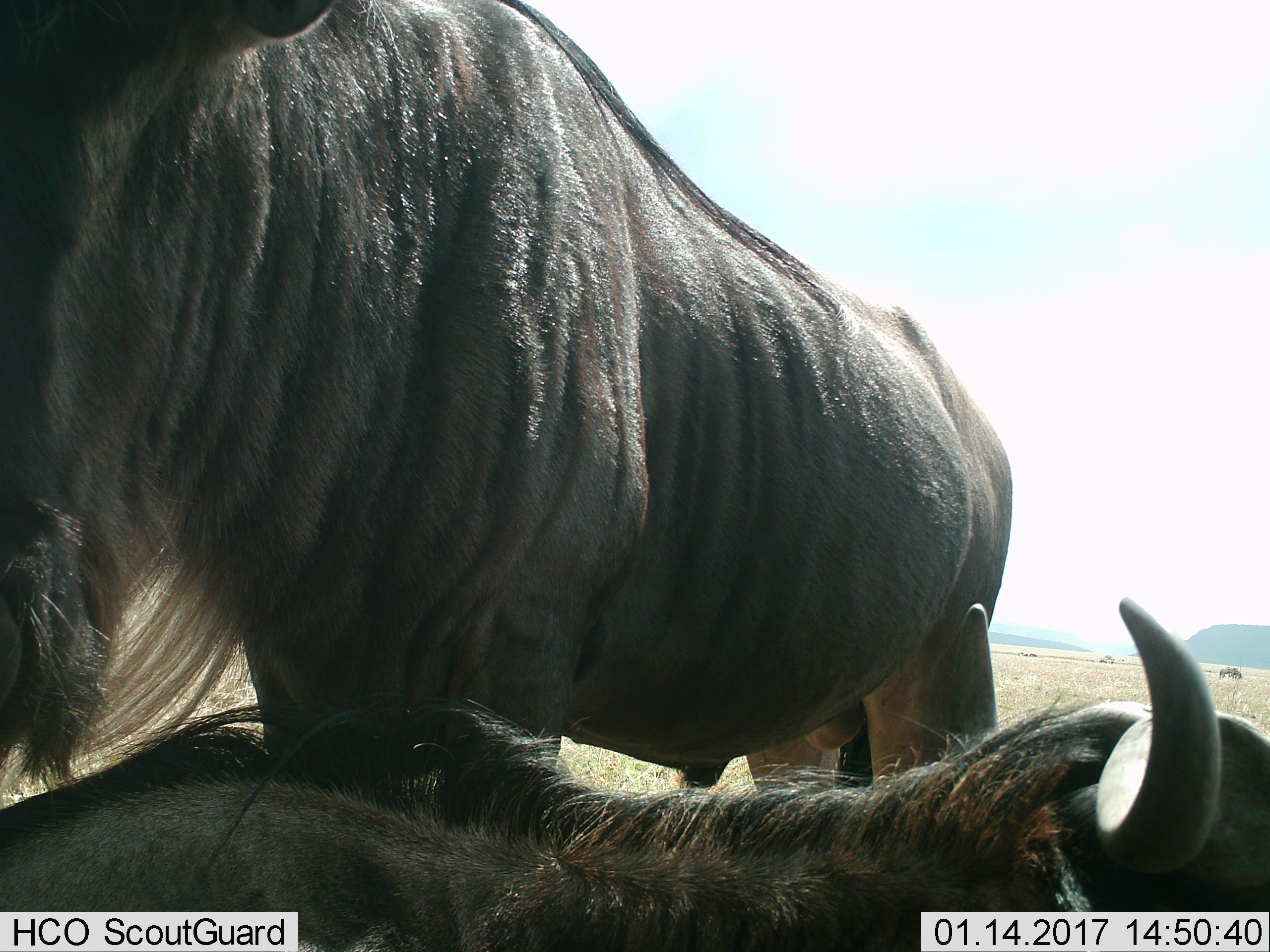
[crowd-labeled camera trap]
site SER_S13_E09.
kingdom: Animalia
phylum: Chordata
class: Mammalia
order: Artiodactyla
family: Bovidae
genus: Connochaetes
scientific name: Connochaetes taurinus taurinus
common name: blue wildebeest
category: wildebeestblue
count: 3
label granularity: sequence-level